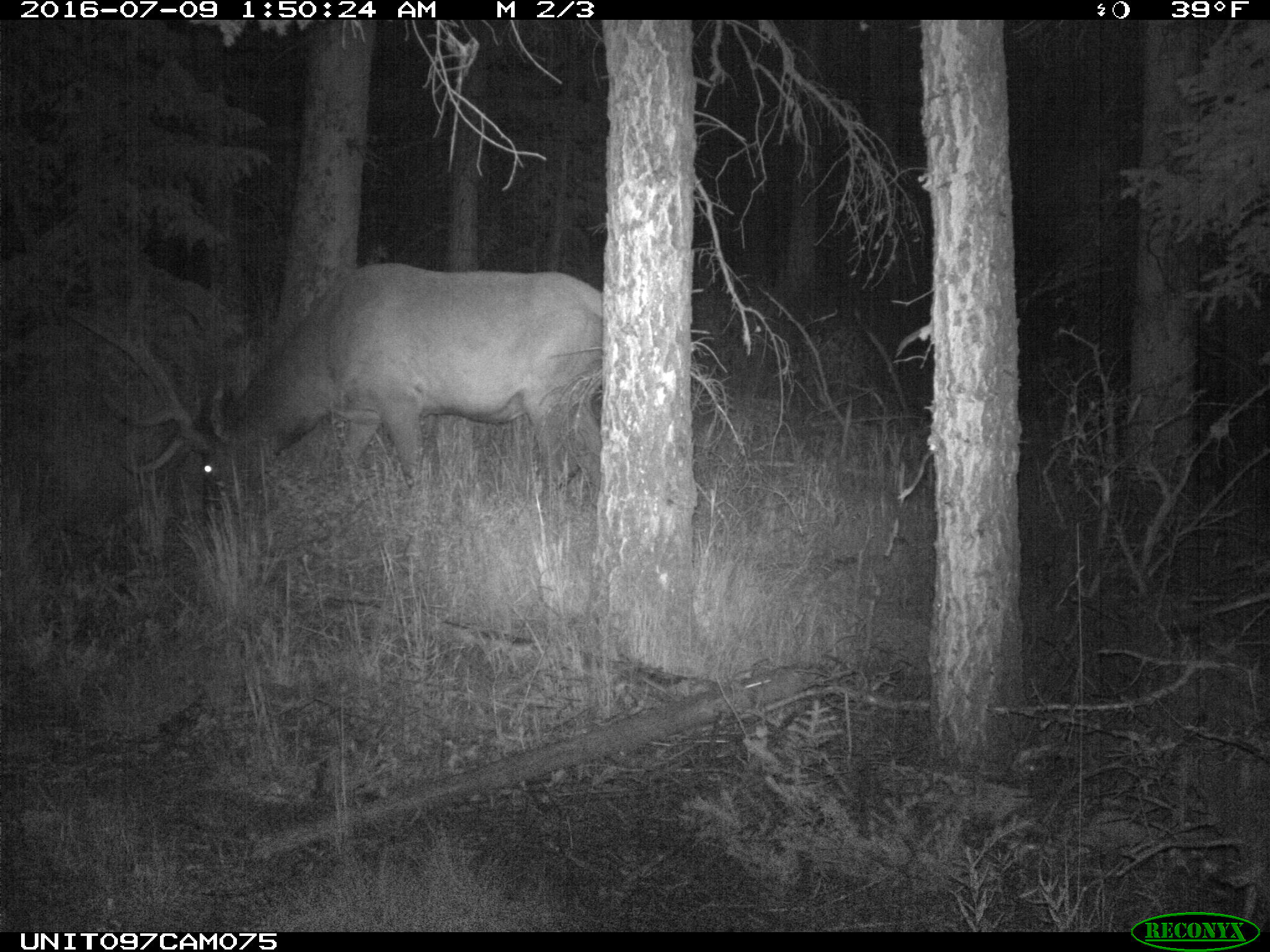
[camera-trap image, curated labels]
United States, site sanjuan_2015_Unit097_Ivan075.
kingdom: Animalia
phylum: Chordata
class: Mammalia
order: Artiodactyla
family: Cervidae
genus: Cervus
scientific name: Cervus elaphus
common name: red deer